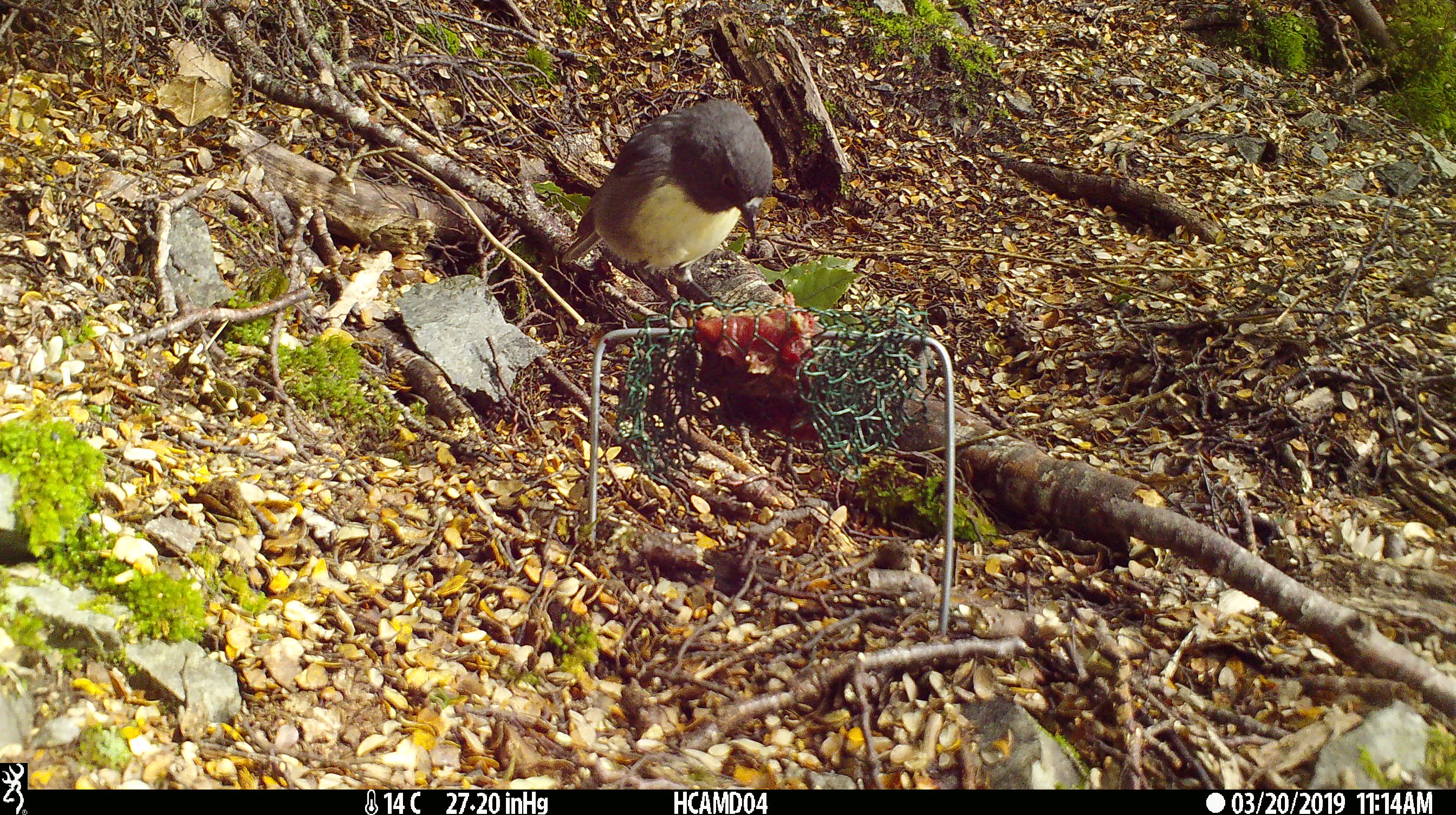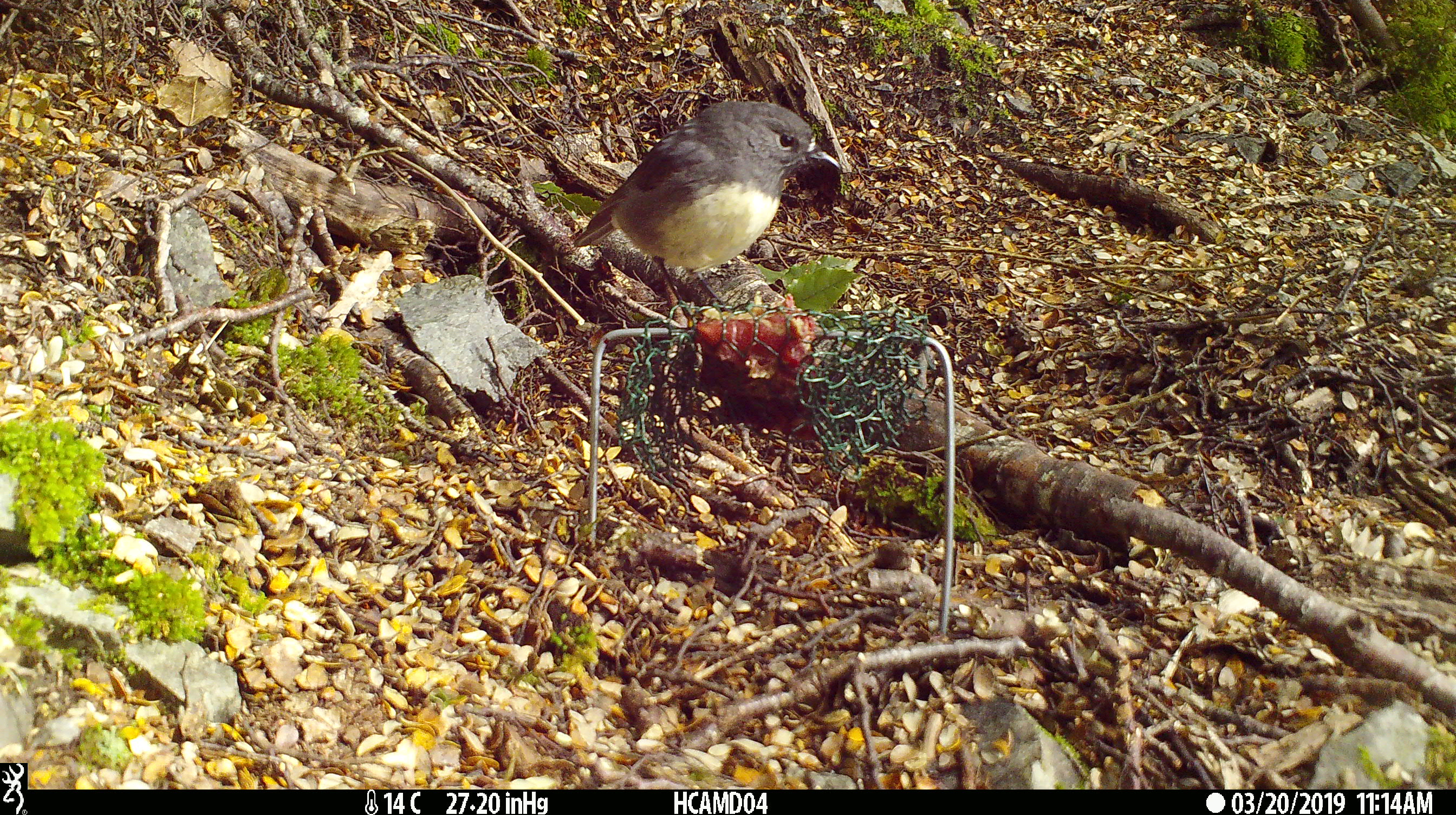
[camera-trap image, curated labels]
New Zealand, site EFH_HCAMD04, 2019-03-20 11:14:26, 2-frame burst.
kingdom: Animalia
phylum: Chordata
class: Aves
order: Passeriformes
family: Petroicidae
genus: Petroica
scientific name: Petroica australis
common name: new zealand robin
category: robin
Robin (new zealand robin) (Petroica australis).